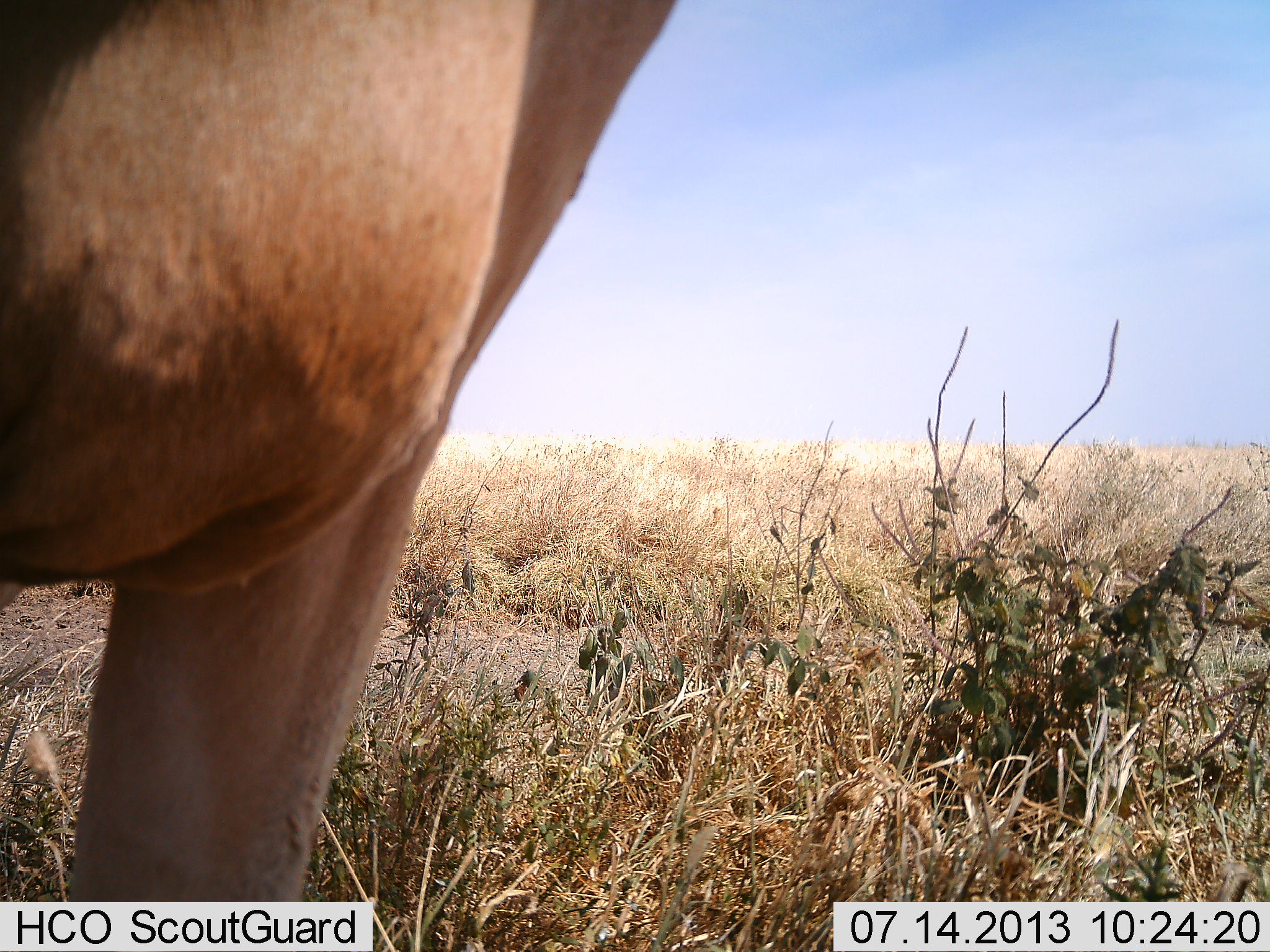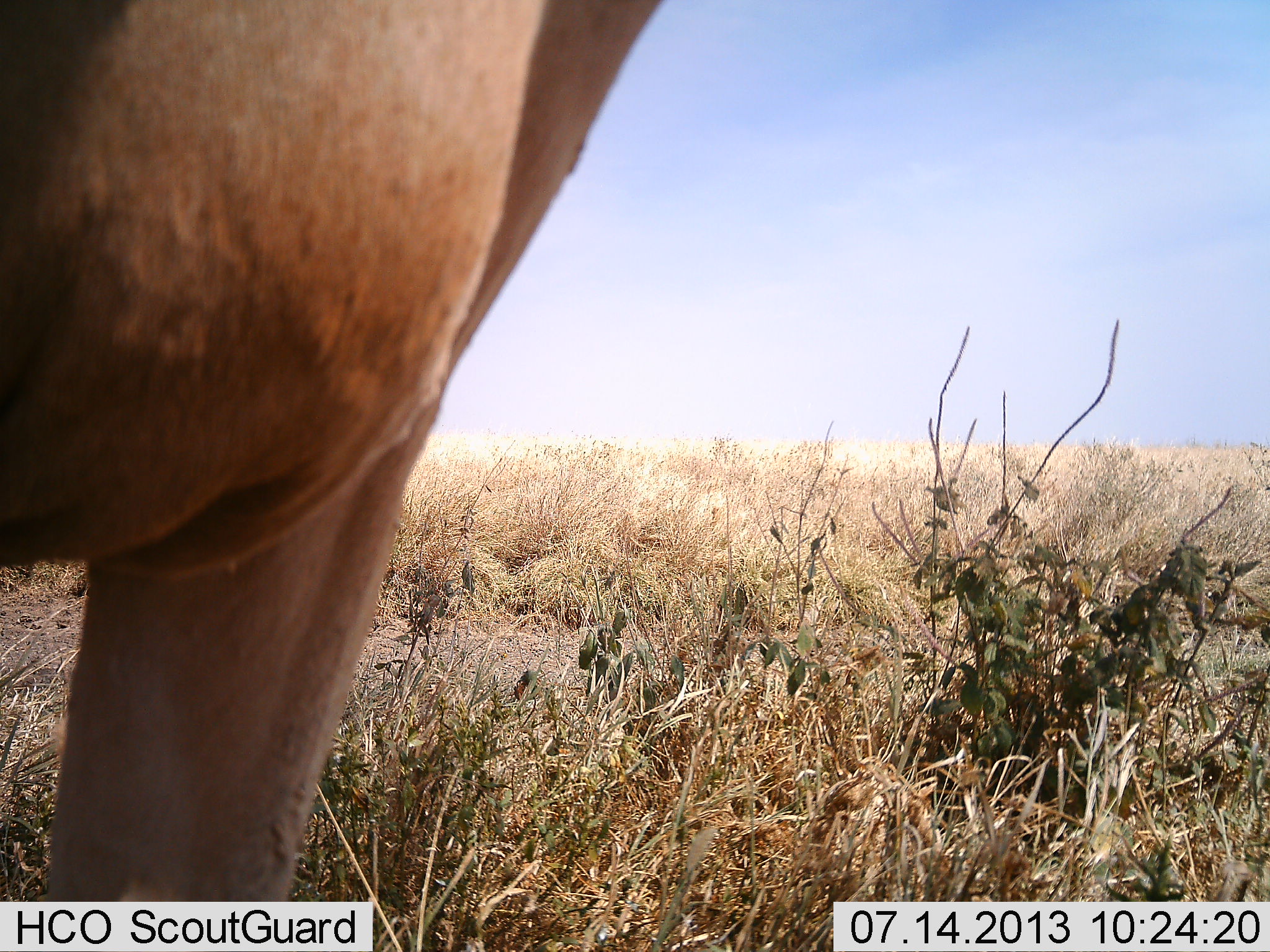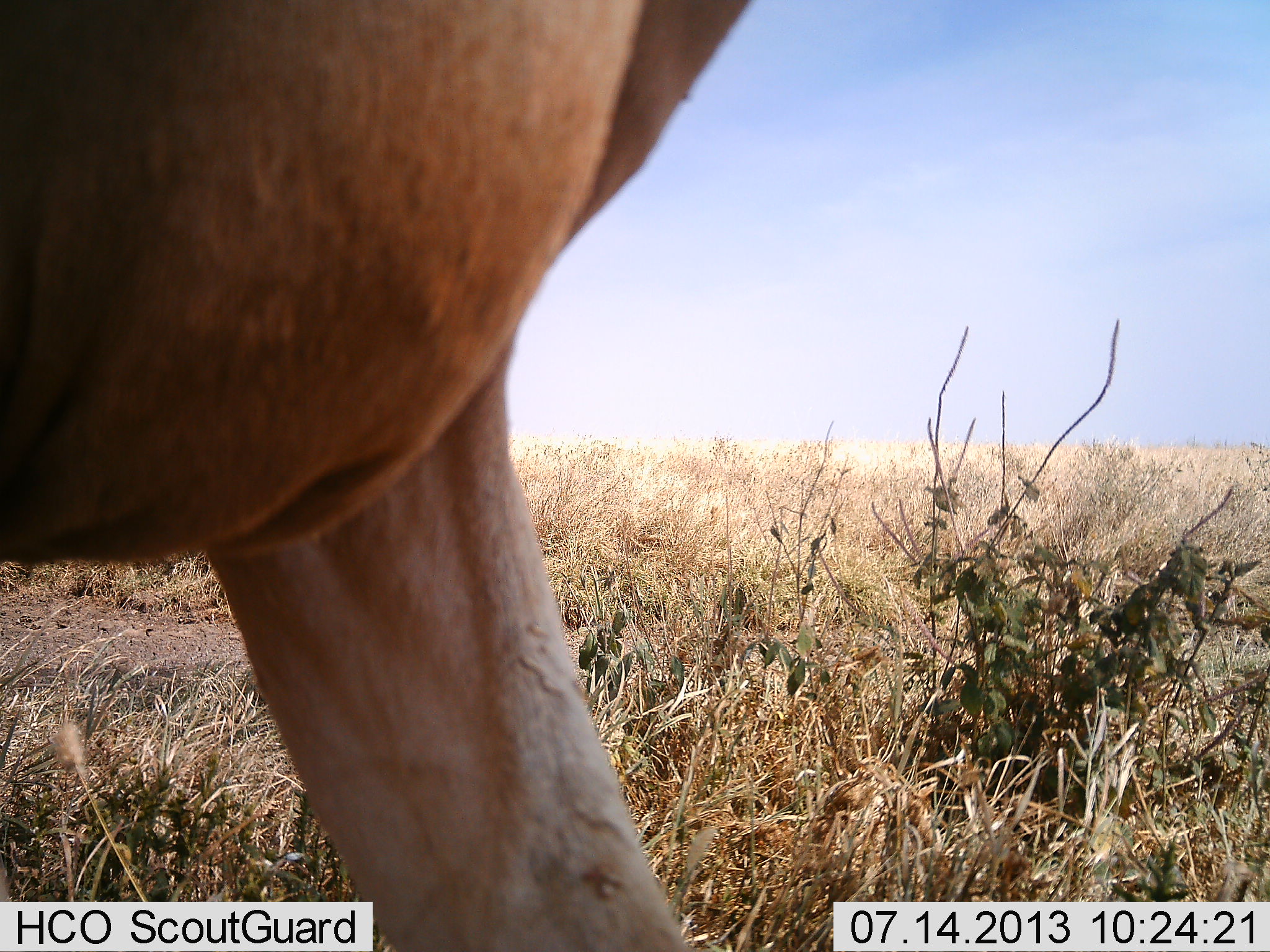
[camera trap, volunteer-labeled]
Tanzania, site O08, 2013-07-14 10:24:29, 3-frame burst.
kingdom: Animalia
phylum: Chordata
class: Mammalia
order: Artiodactyla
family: Bovidae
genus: Alcelaphus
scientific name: Alcelaphus buselaphus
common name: hartebeest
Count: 1.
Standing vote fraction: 89%.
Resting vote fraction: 0%.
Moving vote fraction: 11%.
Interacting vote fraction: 0%.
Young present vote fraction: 0%.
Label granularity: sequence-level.